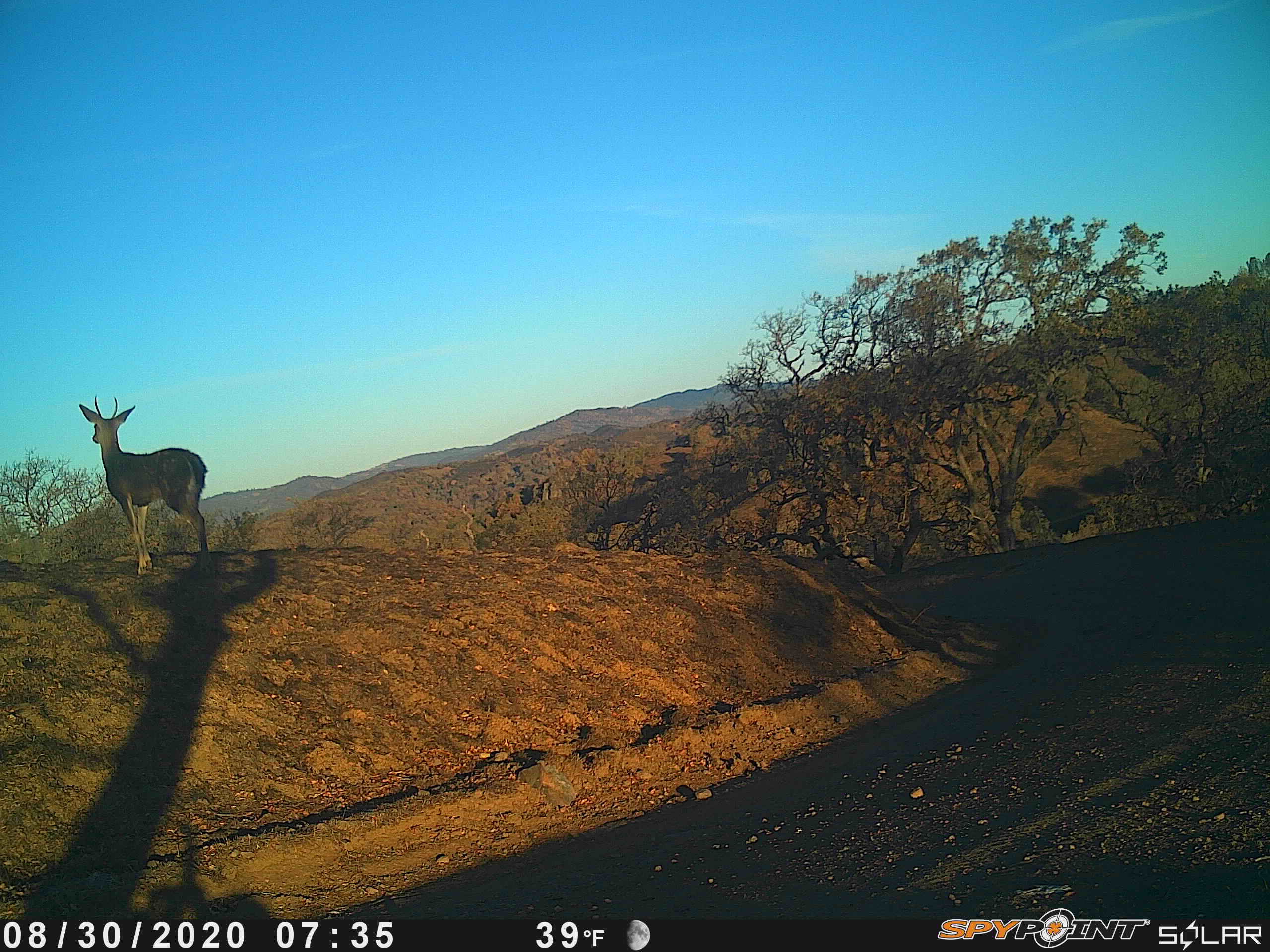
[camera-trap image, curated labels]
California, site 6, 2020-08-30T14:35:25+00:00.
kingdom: Animalia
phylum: Chordata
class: Mammalia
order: Artiodactyla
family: Cervidae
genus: Odocoileus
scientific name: Odocoileus hemionus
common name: mule deer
Mule deer (Odocoileus hemionus).